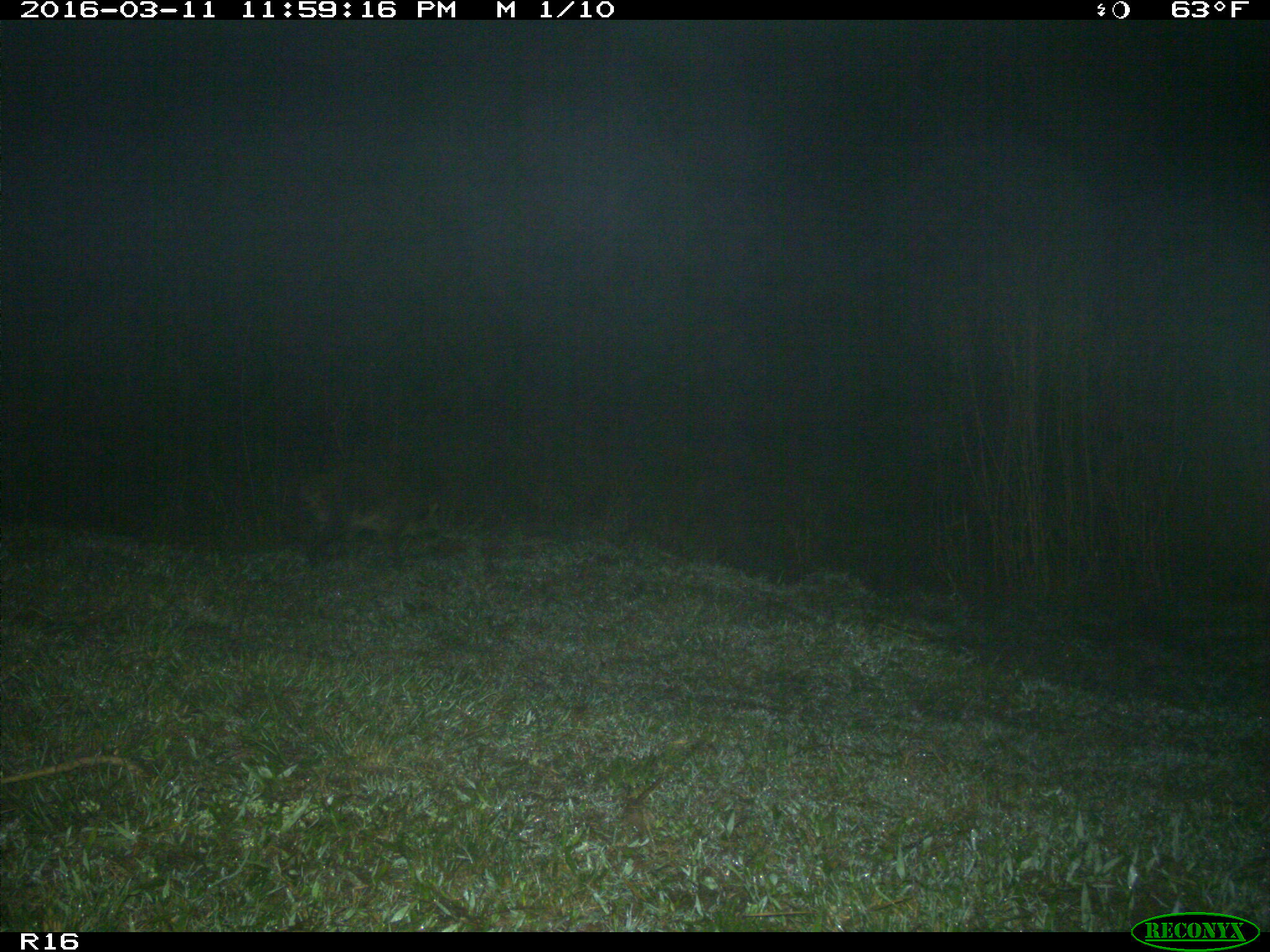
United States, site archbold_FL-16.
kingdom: Animalia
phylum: Chordata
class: Mammalia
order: Carnivora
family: Procyonidae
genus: Procyon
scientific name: Procyon lotor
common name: common raccoon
Procyon lotor (common raccoon).